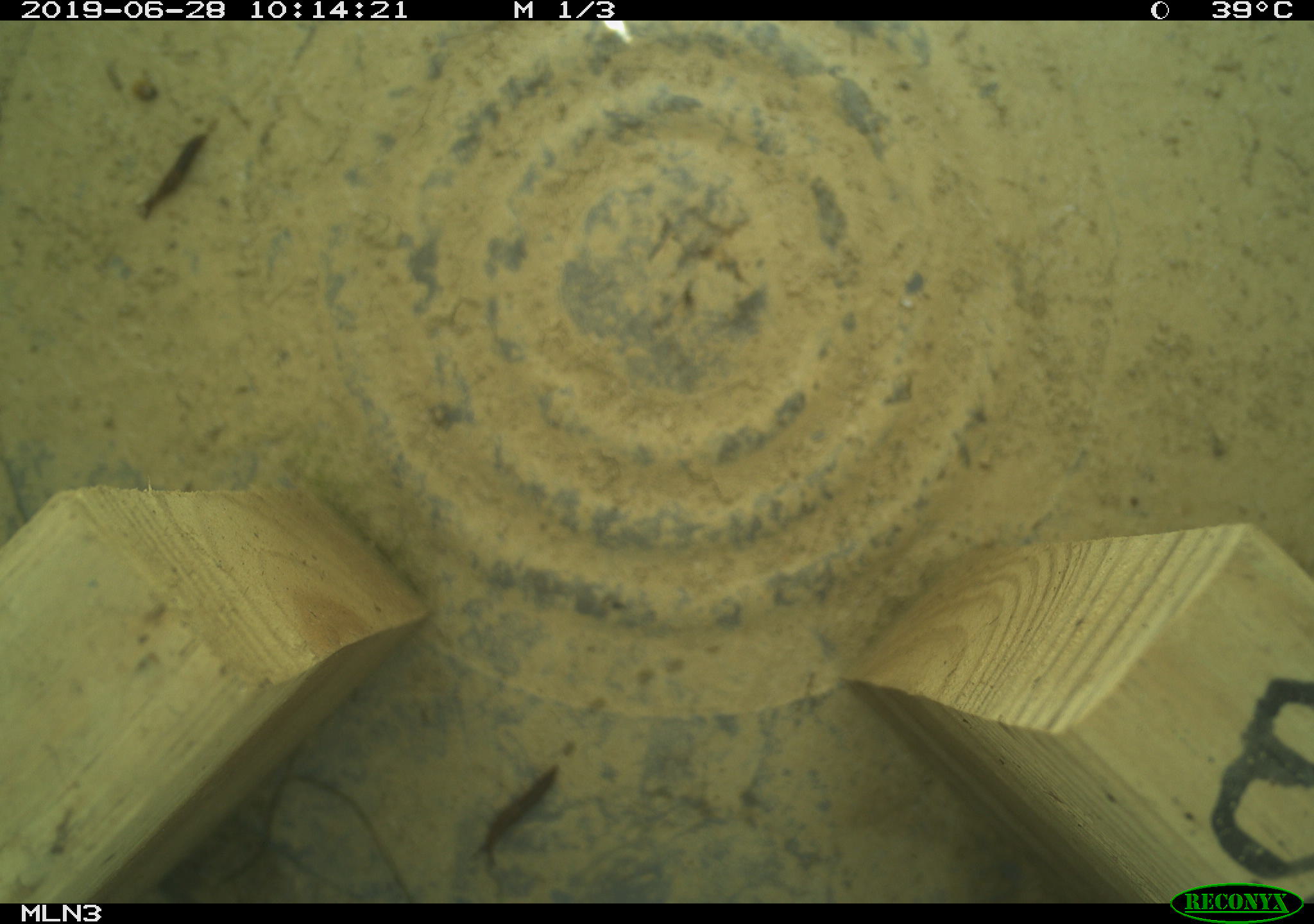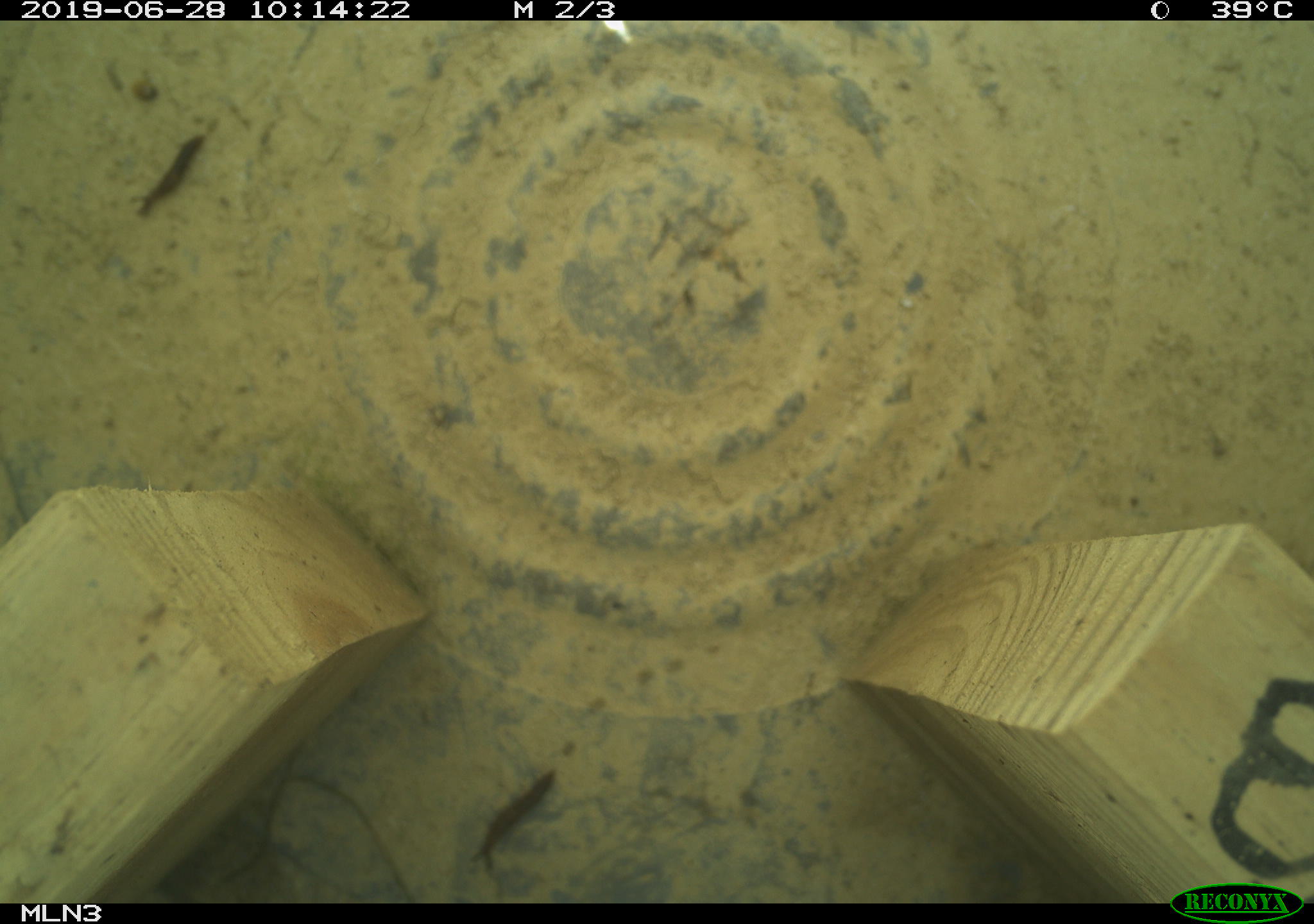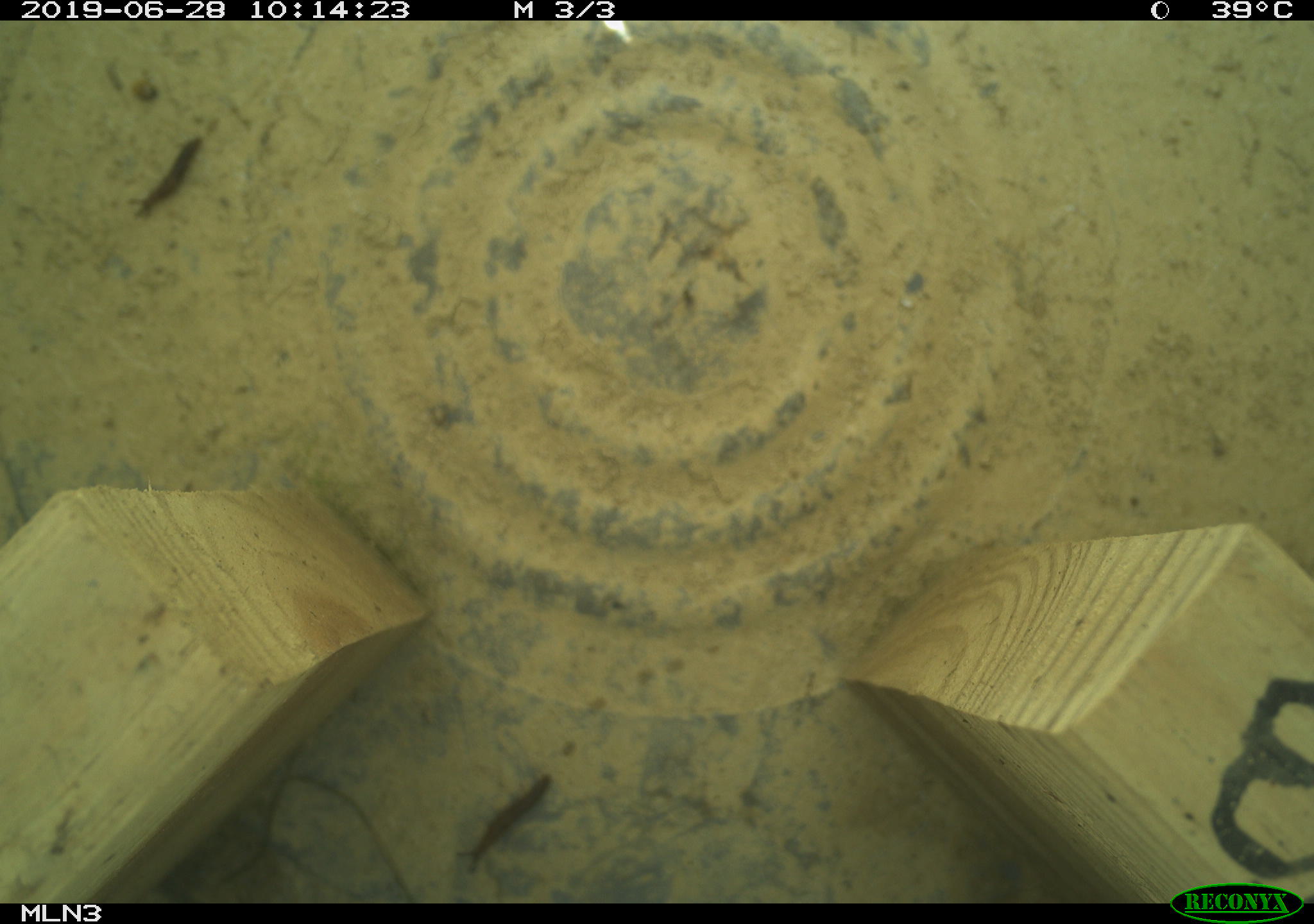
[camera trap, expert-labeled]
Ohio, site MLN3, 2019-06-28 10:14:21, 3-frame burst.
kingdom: Animalia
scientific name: Animalia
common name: animal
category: invertebrate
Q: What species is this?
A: Invertebrate (animal) (Animalia).